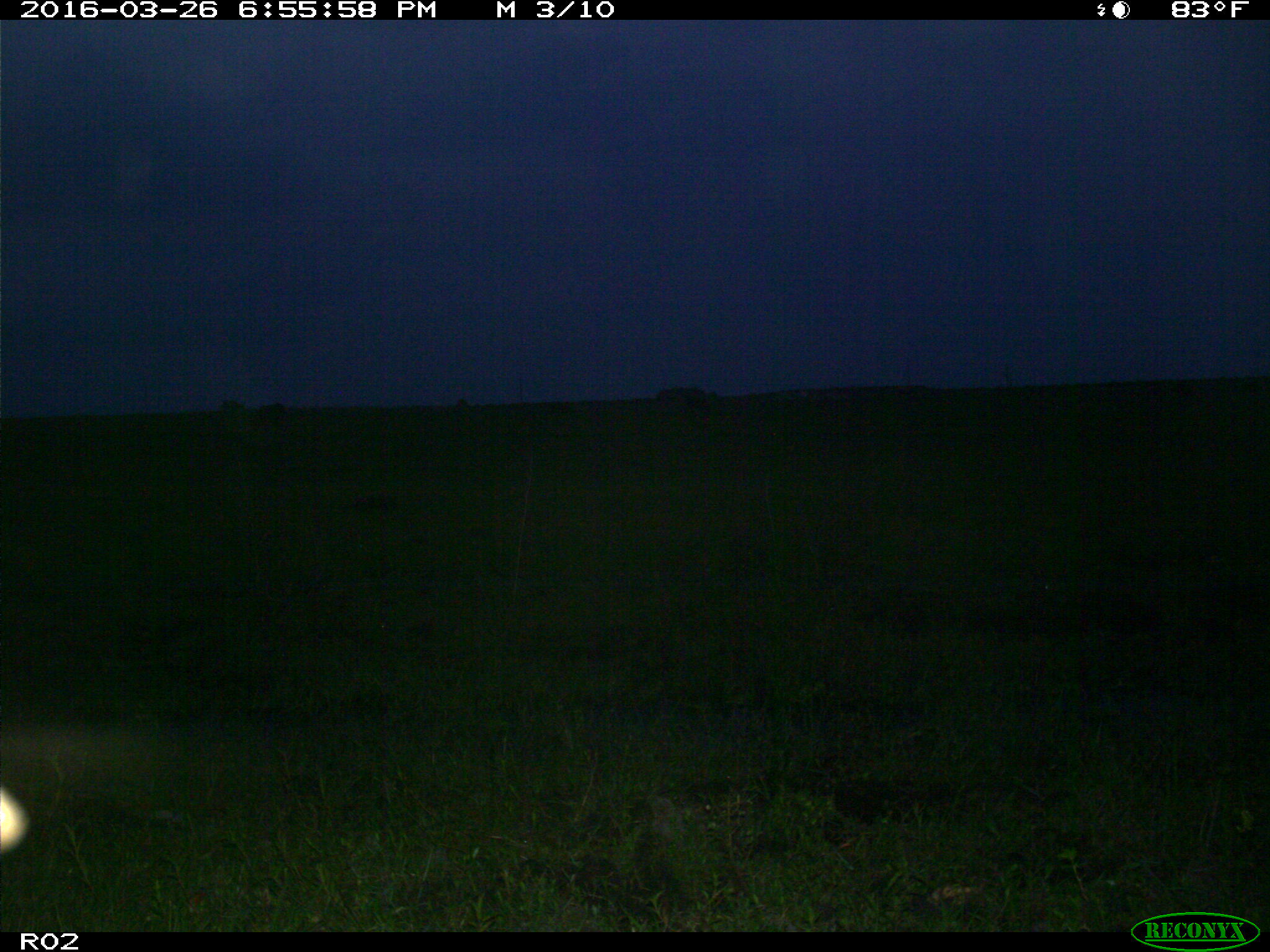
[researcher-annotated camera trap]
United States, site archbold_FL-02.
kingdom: Animalia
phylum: Chordata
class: Mammalia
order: Artiodactyla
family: Bovidae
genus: Bos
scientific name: Bos taurus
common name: domestic cow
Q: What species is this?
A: Bos taurus (domestic cow).